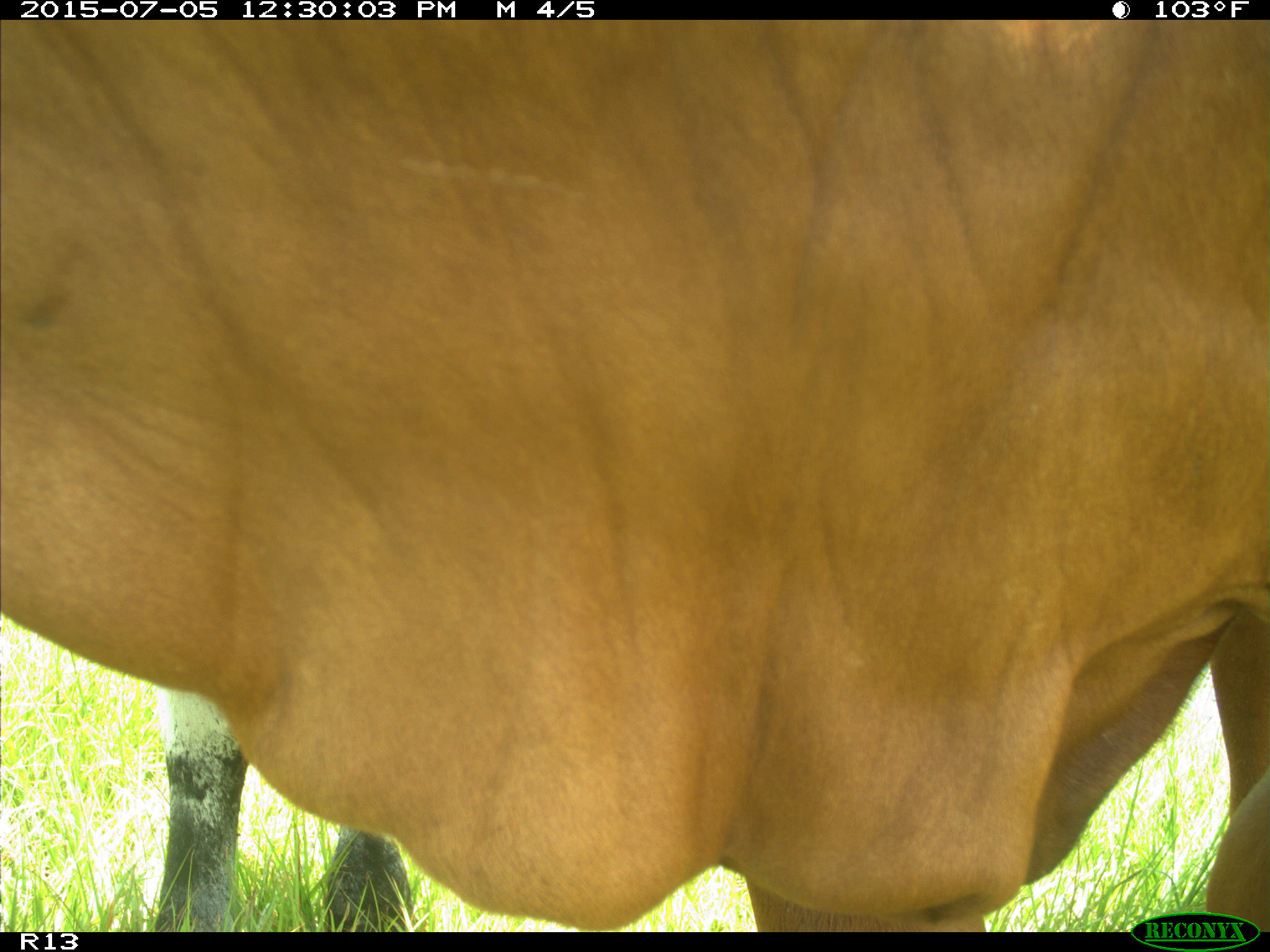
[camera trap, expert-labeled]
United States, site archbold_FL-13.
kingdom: Animalia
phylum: Chordata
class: Mammalia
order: Artiodactyla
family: Bovidae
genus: Bos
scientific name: Bos taurus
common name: domestic cow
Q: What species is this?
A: Bos taurus (domestic cow).